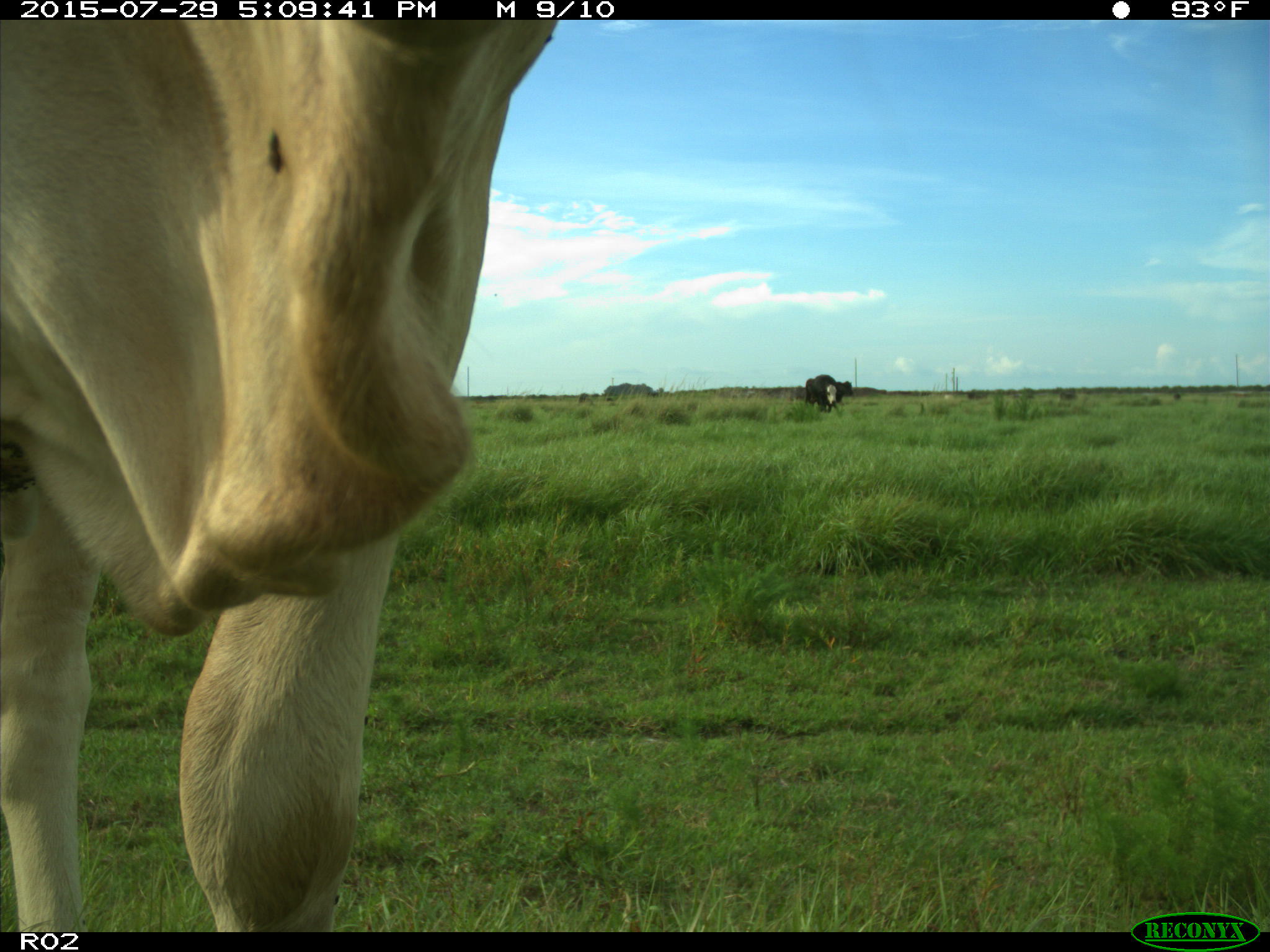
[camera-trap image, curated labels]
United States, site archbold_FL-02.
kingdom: Animalia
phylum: Chordata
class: Mammalia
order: Artiodactyla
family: Bovidae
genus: Bos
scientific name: Bos taurus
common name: domestic cow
Bos taurus (domestic cow).